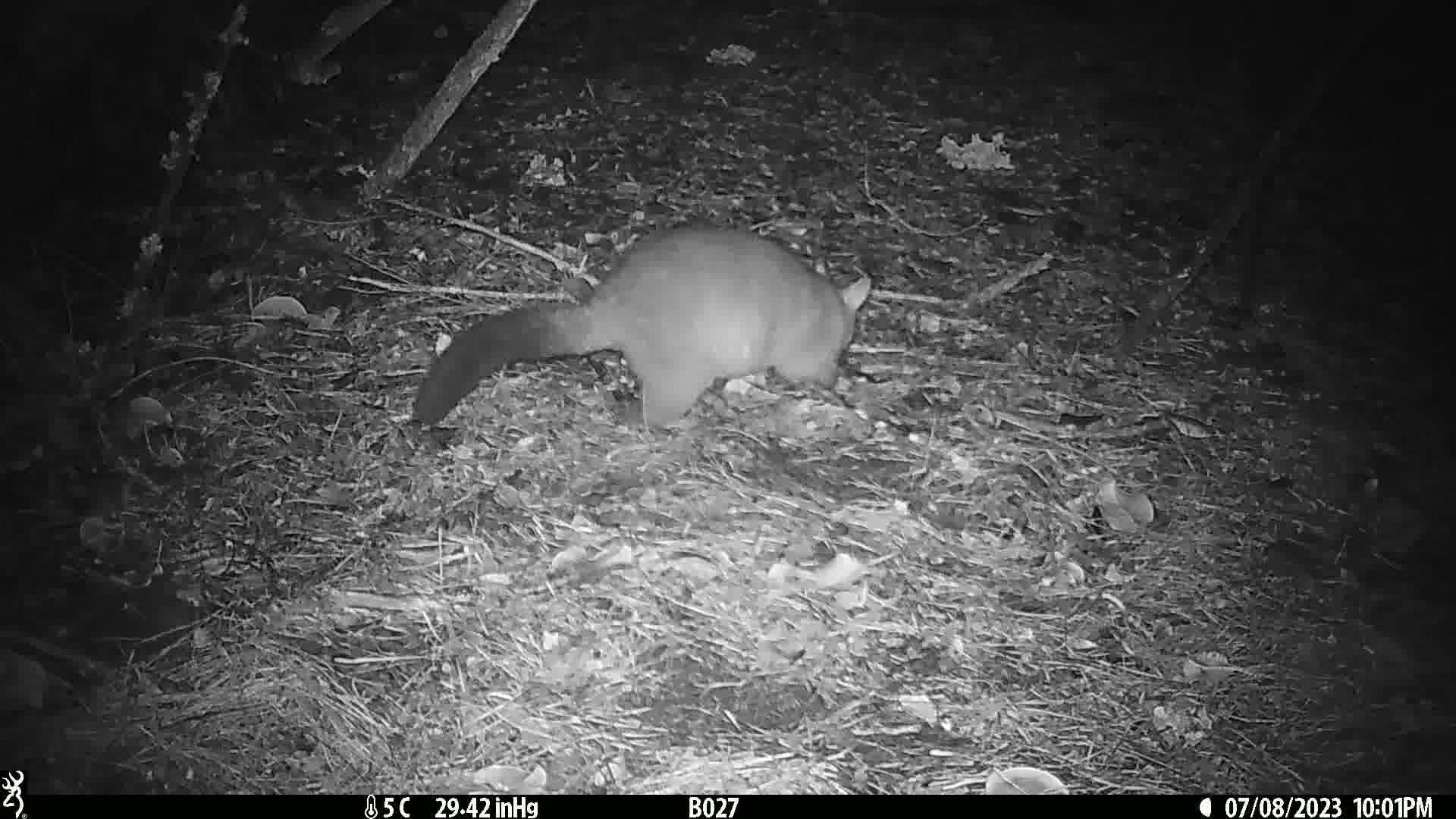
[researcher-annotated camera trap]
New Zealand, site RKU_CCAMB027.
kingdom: Animalia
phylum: Chordata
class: Mammalia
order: Diprotodontia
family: Phalangeridae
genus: Trichosurus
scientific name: Trichosurus vulpecula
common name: common brushtail possum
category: possum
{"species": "possum (common brushtail possum) (Trichosurus vulpecula)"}